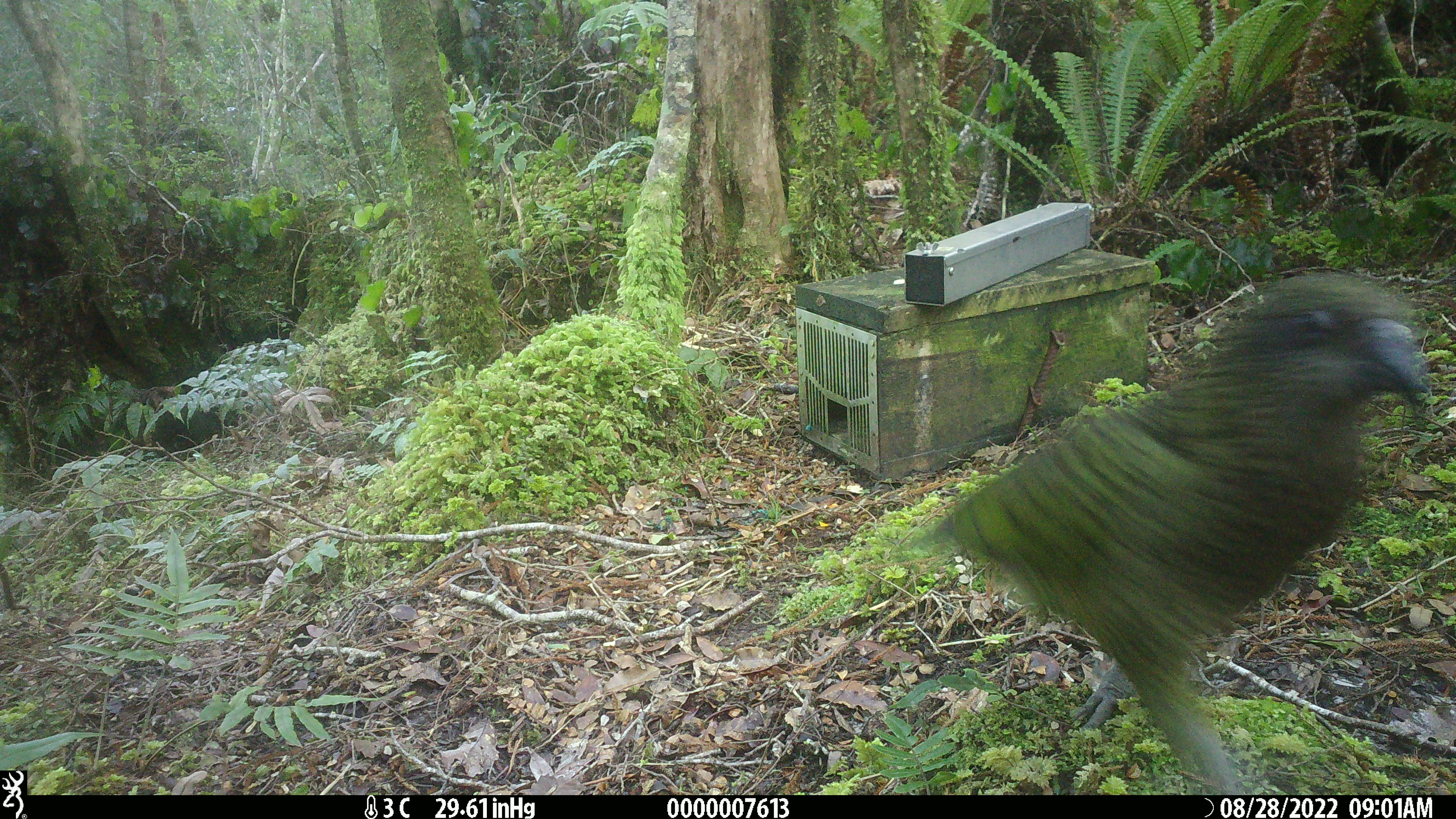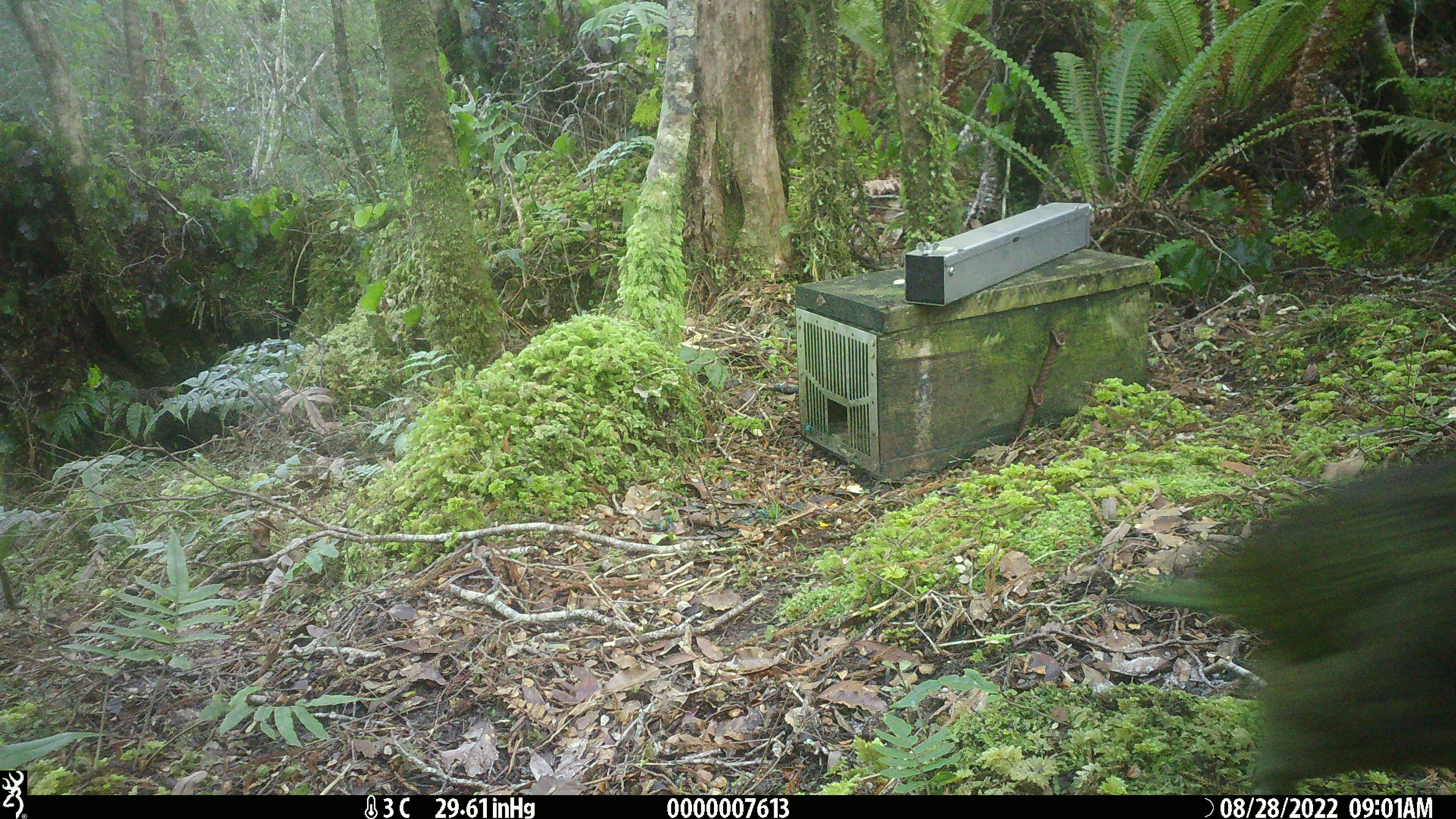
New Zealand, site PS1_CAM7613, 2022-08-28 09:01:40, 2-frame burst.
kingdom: Animalia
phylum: Chordata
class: Aves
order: Psittaciformes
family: Strigopidae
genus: Nestor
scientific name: Nestor notabilis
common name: kea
Kea (Nestor notabilis).